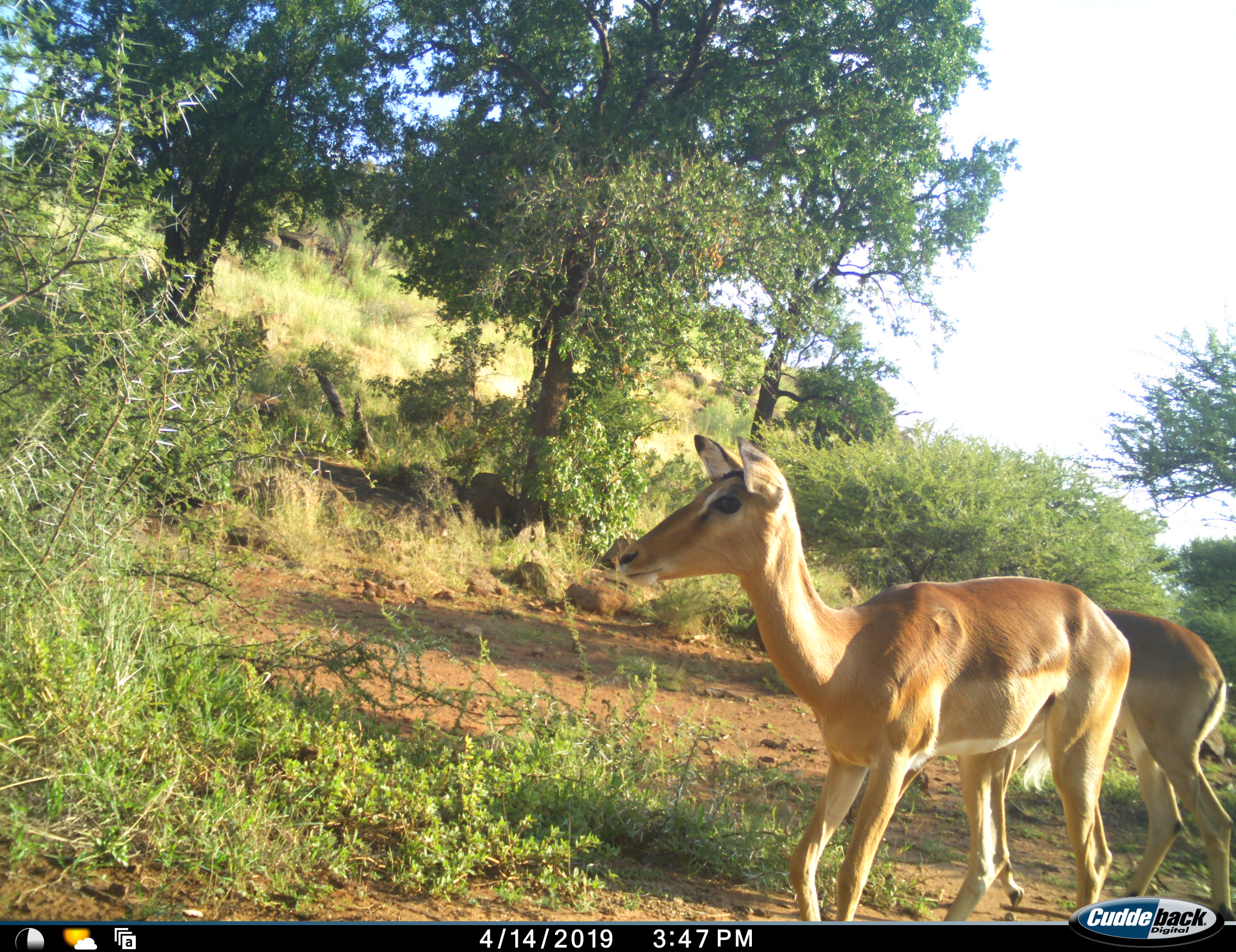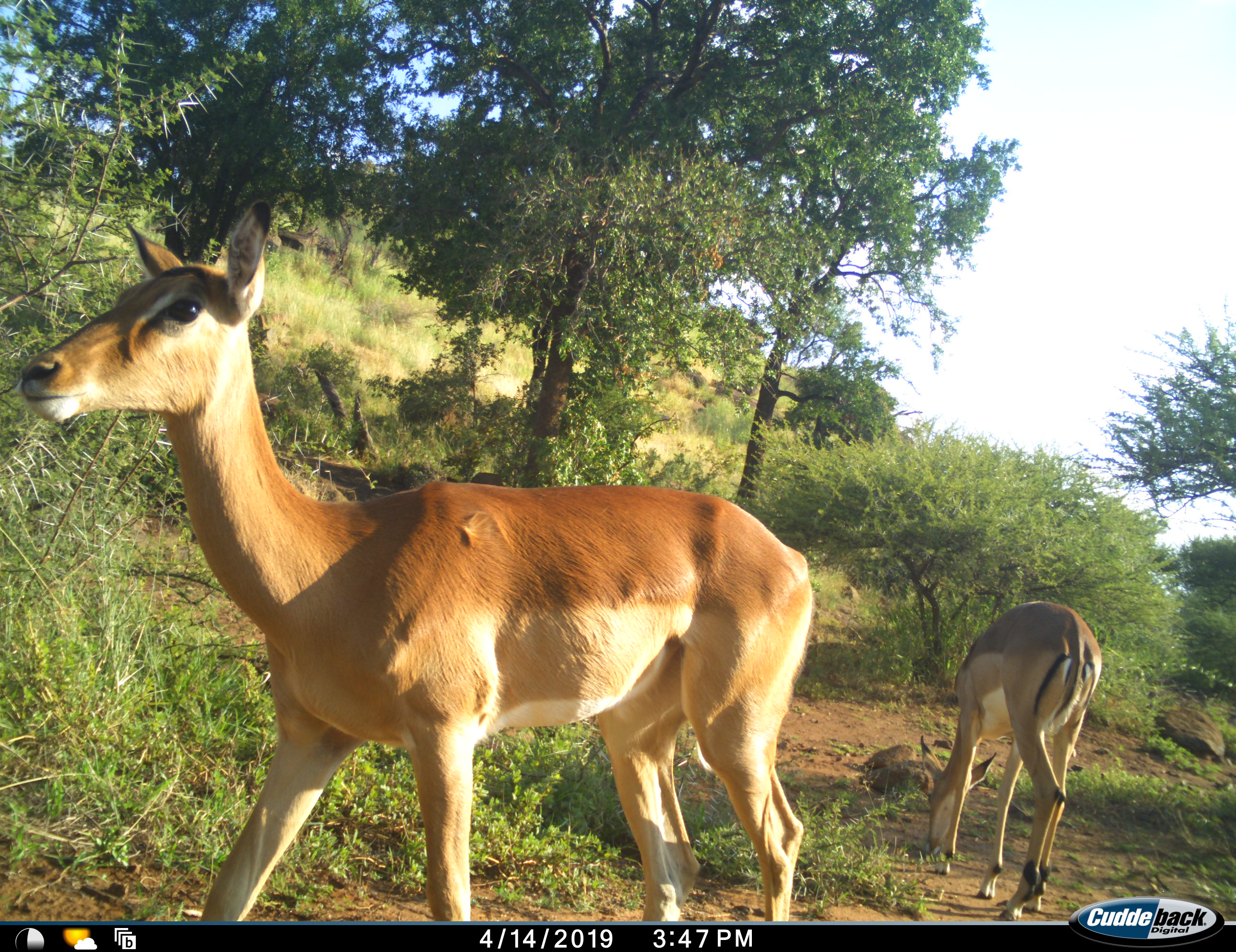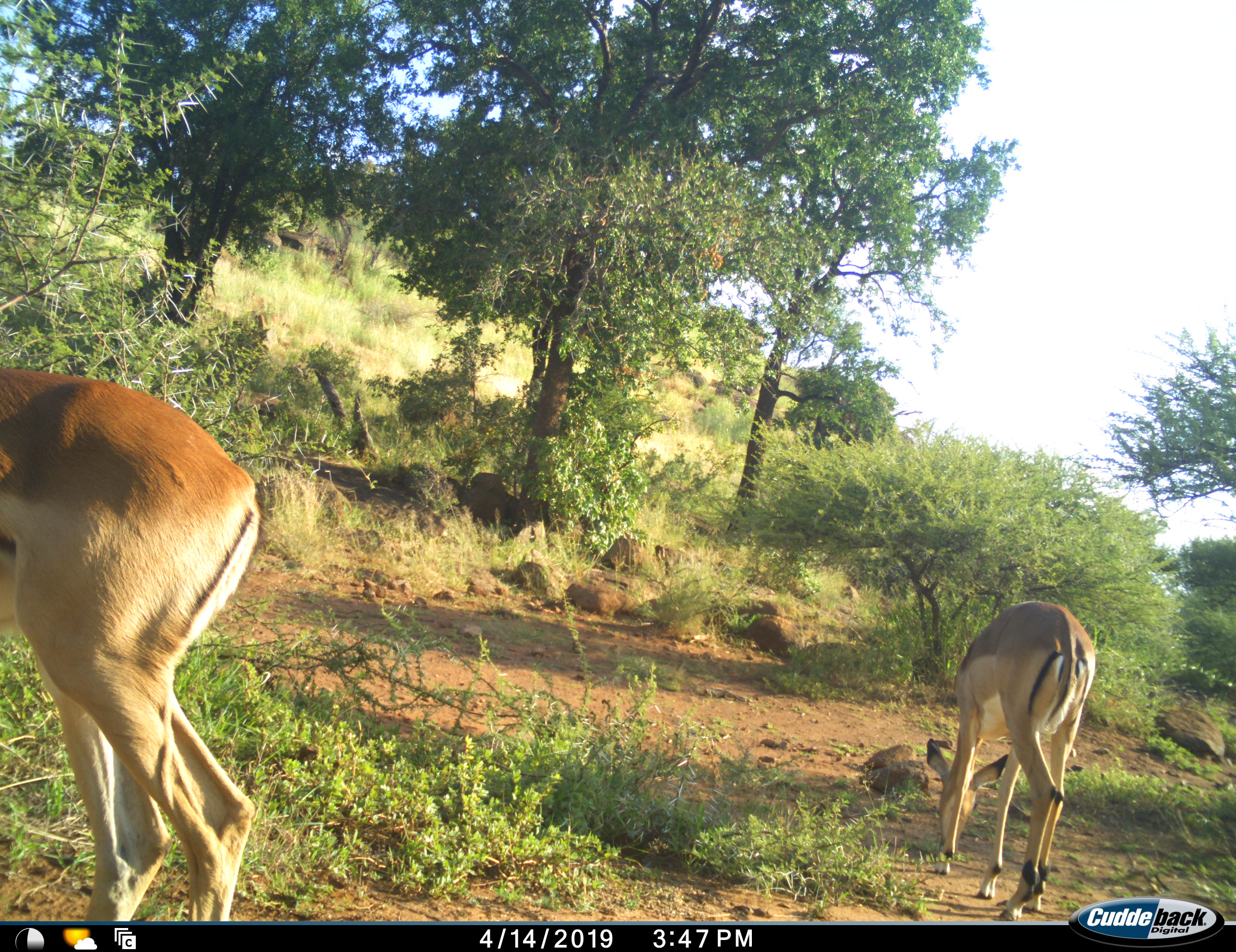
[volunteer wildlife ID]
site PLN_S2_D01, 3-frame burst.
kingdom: Animalia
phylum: Chordata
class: Mammalia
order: Artiodactyla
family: Bovidae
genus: Aepyceros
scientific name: Aepyceros melampus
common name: impala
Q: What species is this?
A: Impala (Aepyceros melampus).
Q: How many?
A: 2.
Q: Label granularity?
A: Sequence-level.